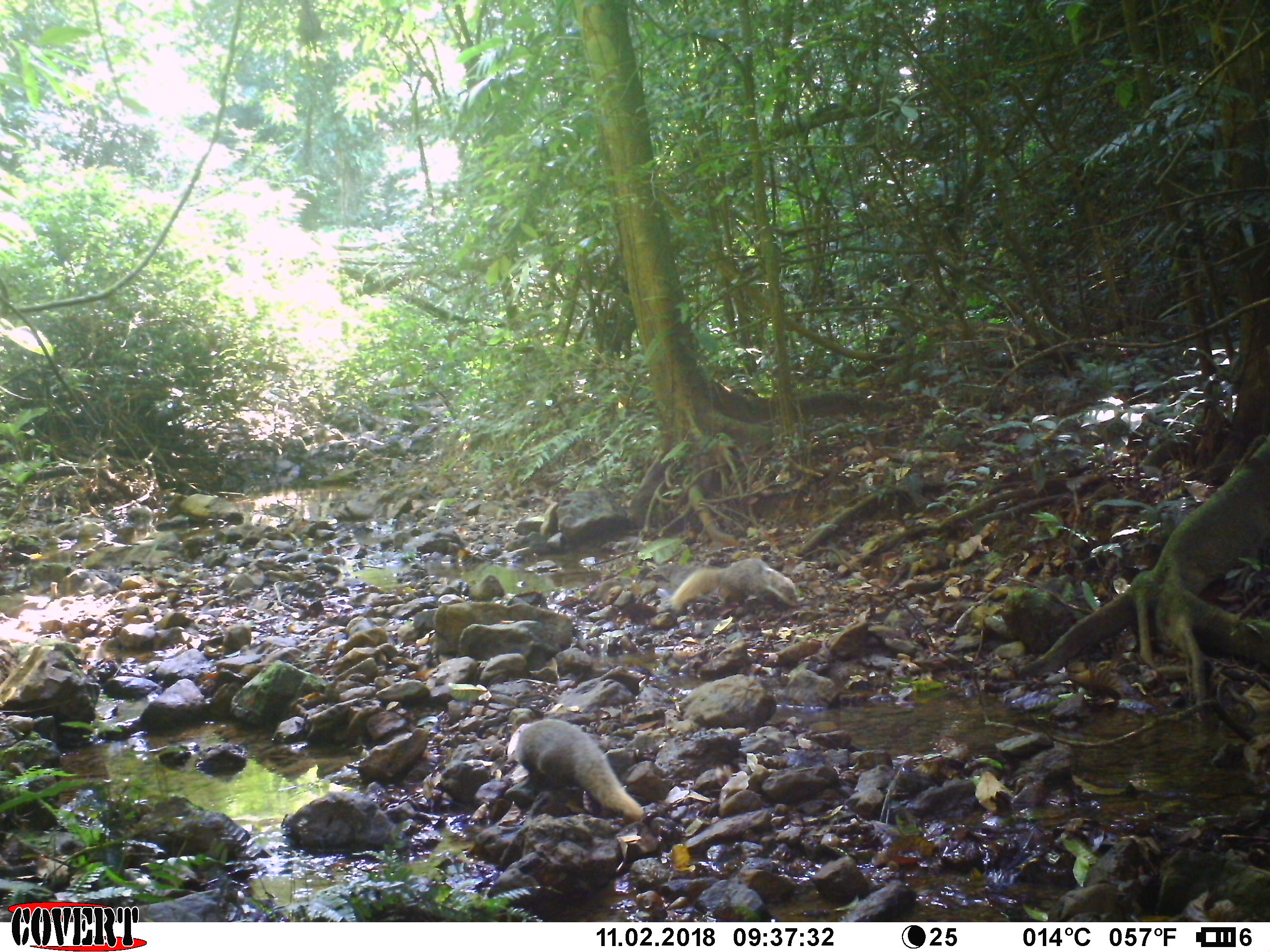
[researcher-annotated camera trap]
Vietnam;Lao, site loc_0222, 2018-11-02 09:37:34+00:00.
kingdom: Animalia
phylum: Chordata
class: Mammalia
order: Carnivora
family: Herpestidae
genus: Urva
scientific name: Urva urva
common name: crab-eating mongoose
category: crab eating mongoose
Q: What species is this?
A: Crab eating mongoose (crab-eating mongoose) (Urva urva).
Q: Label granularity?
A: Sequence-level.